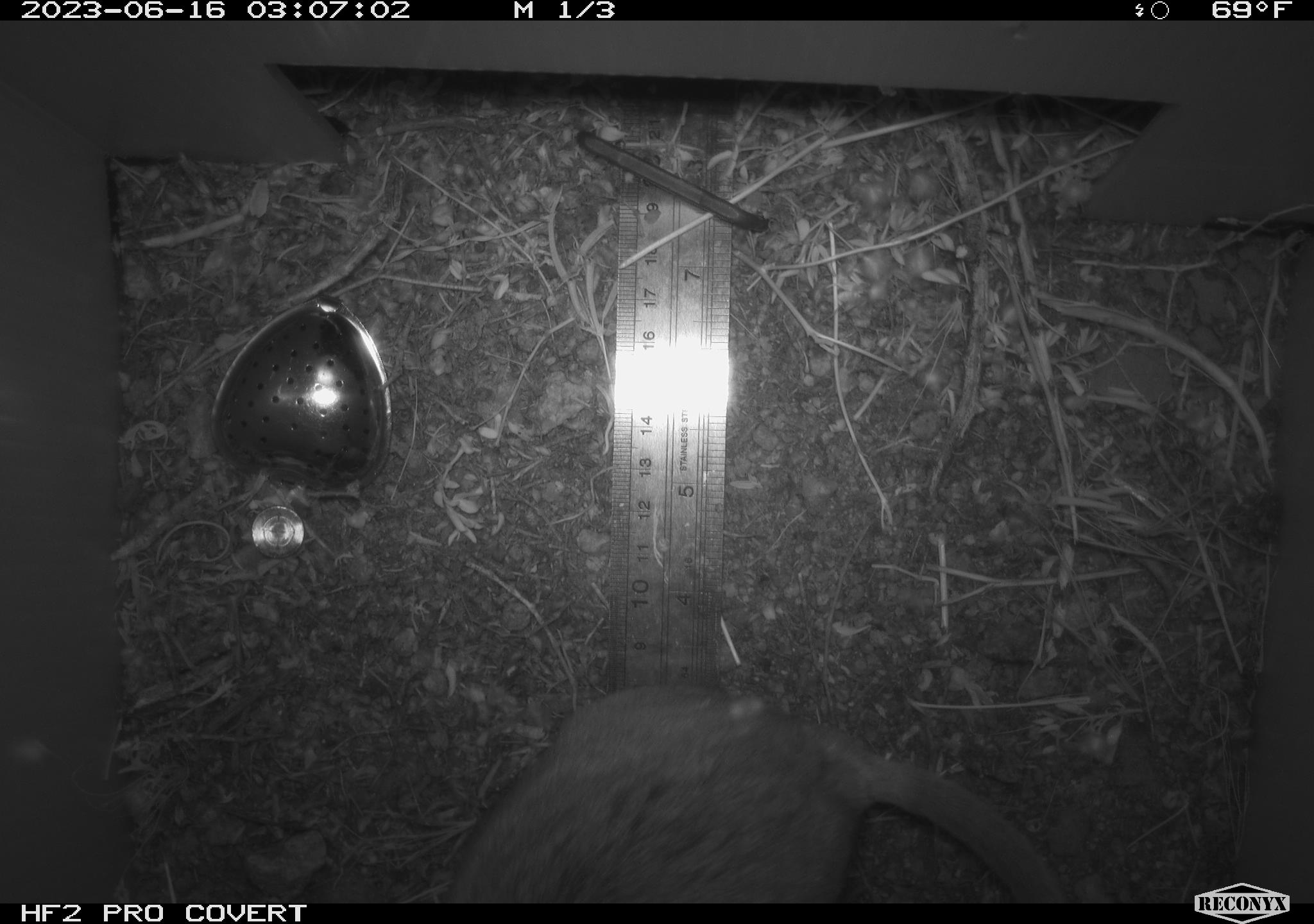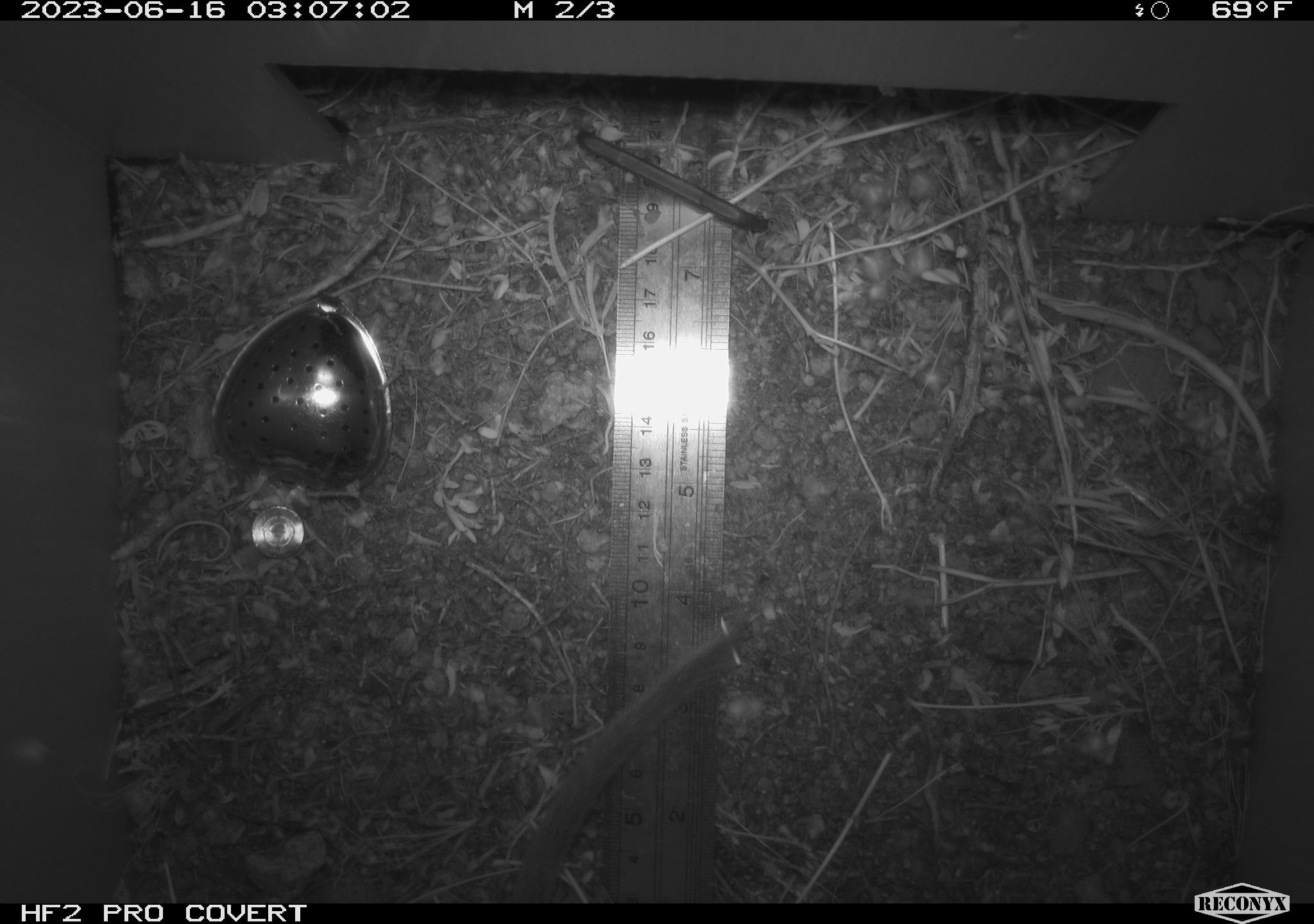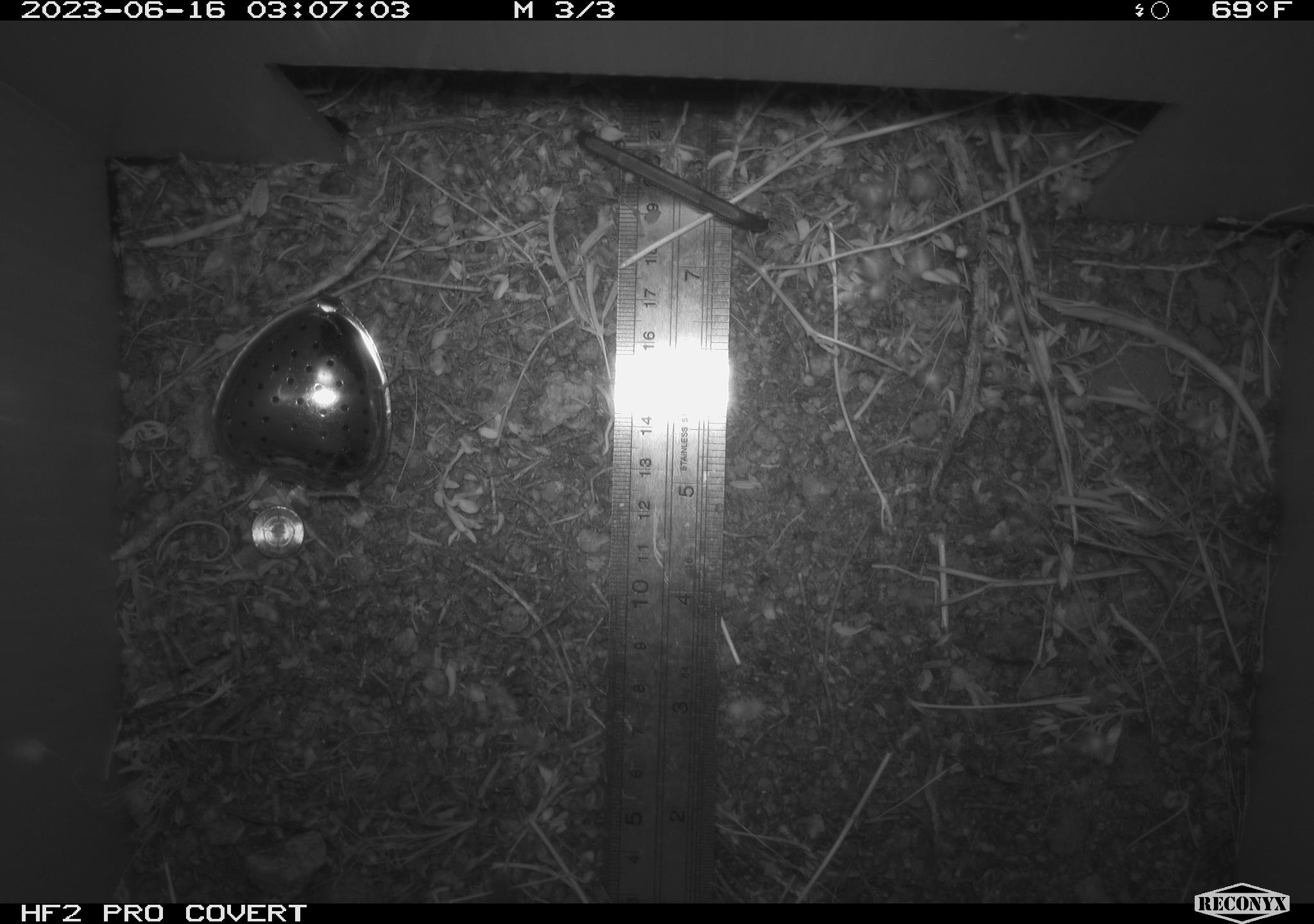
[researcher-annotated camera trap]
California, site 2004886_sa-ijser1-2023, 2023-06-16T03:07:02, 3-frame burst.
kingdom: Animalia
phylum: Chordata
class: Mammalia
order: Rodentia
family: Cricetidae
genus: Neotoma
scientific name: Neotoma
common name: pack rat or woodrat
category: neotoma species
Neotoma species (pack rat or woodrat) (Neotoma).